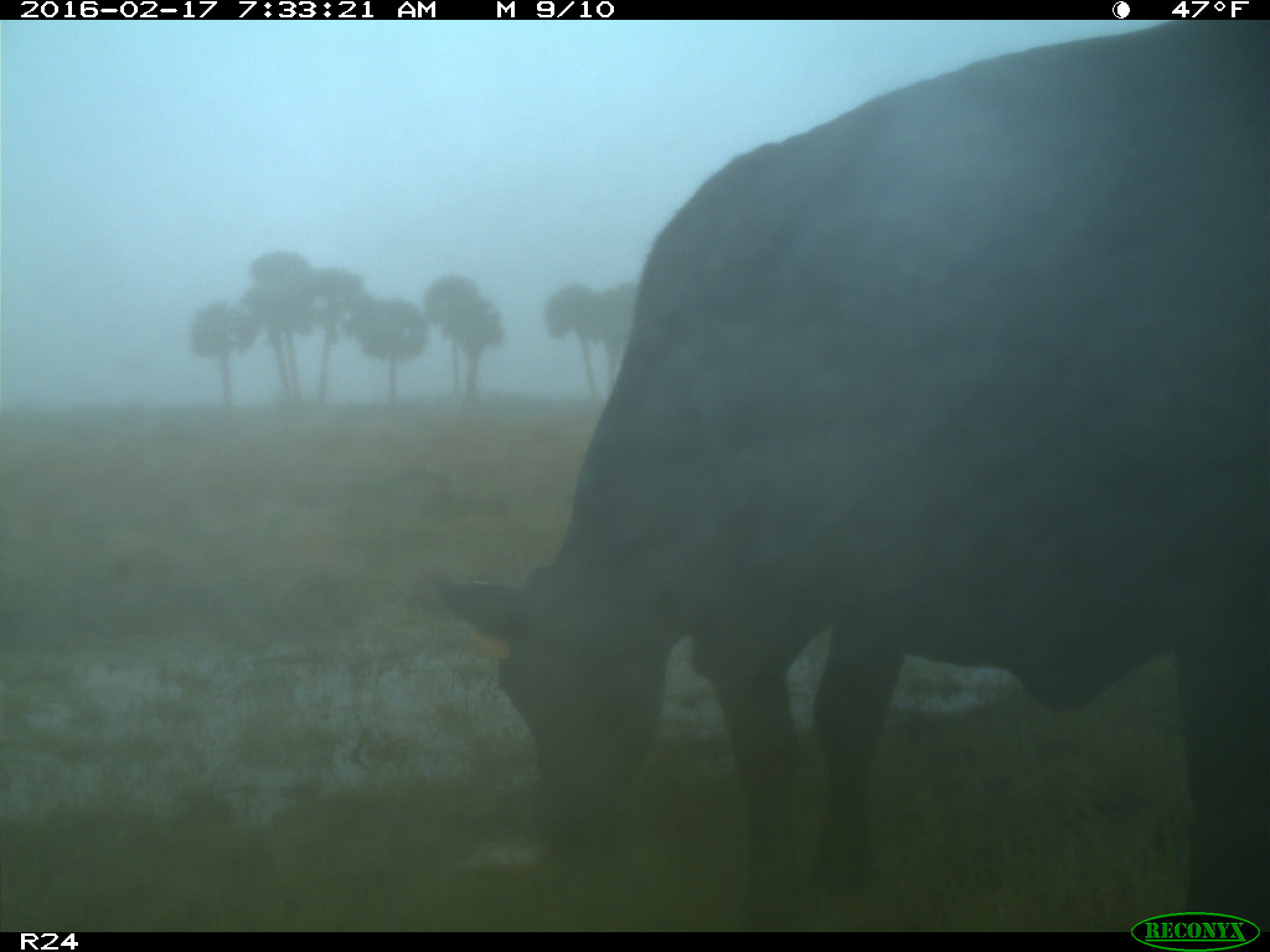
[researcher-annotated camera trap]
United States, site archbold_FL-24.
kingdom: Animalia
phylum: Chordata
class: Mammalia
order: Artiodactyla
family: Bovidae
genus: Bos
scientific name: Bos taurus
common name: domestic cow